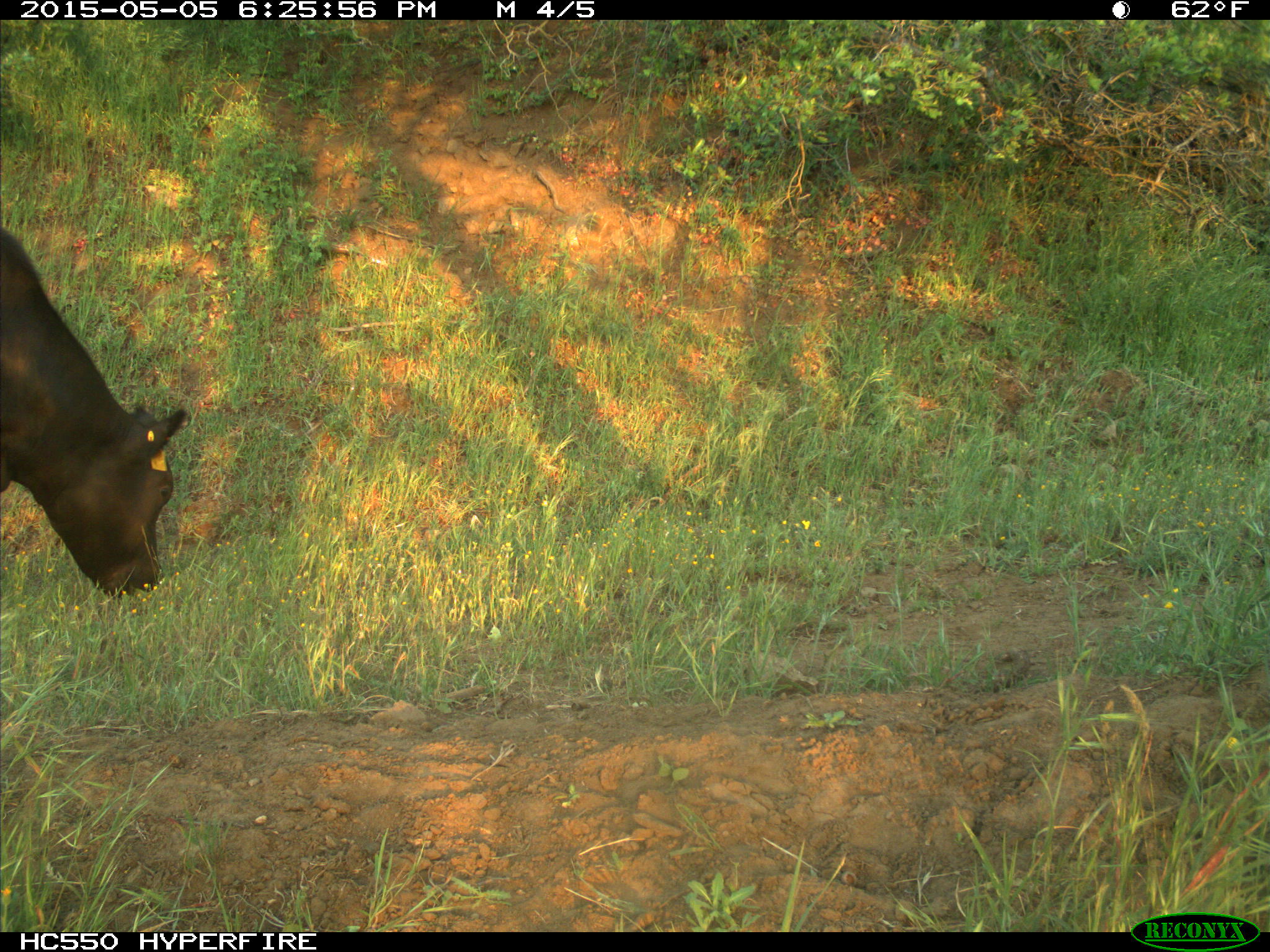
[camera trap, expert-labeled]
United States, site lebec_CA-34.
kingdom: Animalia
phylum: Chordata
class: Mammalia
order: Artiodactyla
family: Bovidae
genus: Bos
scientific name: Bos taurus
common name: domestic cow